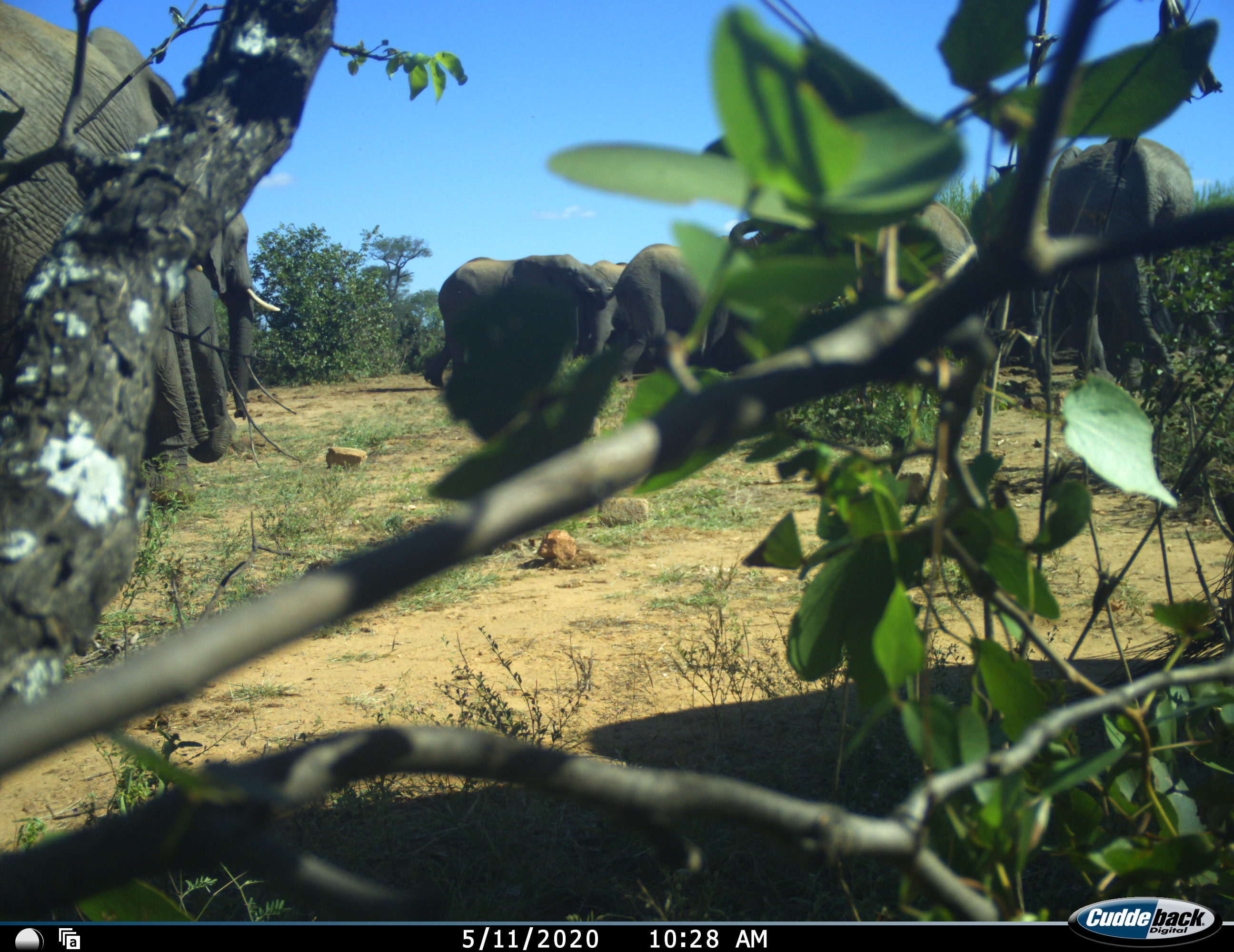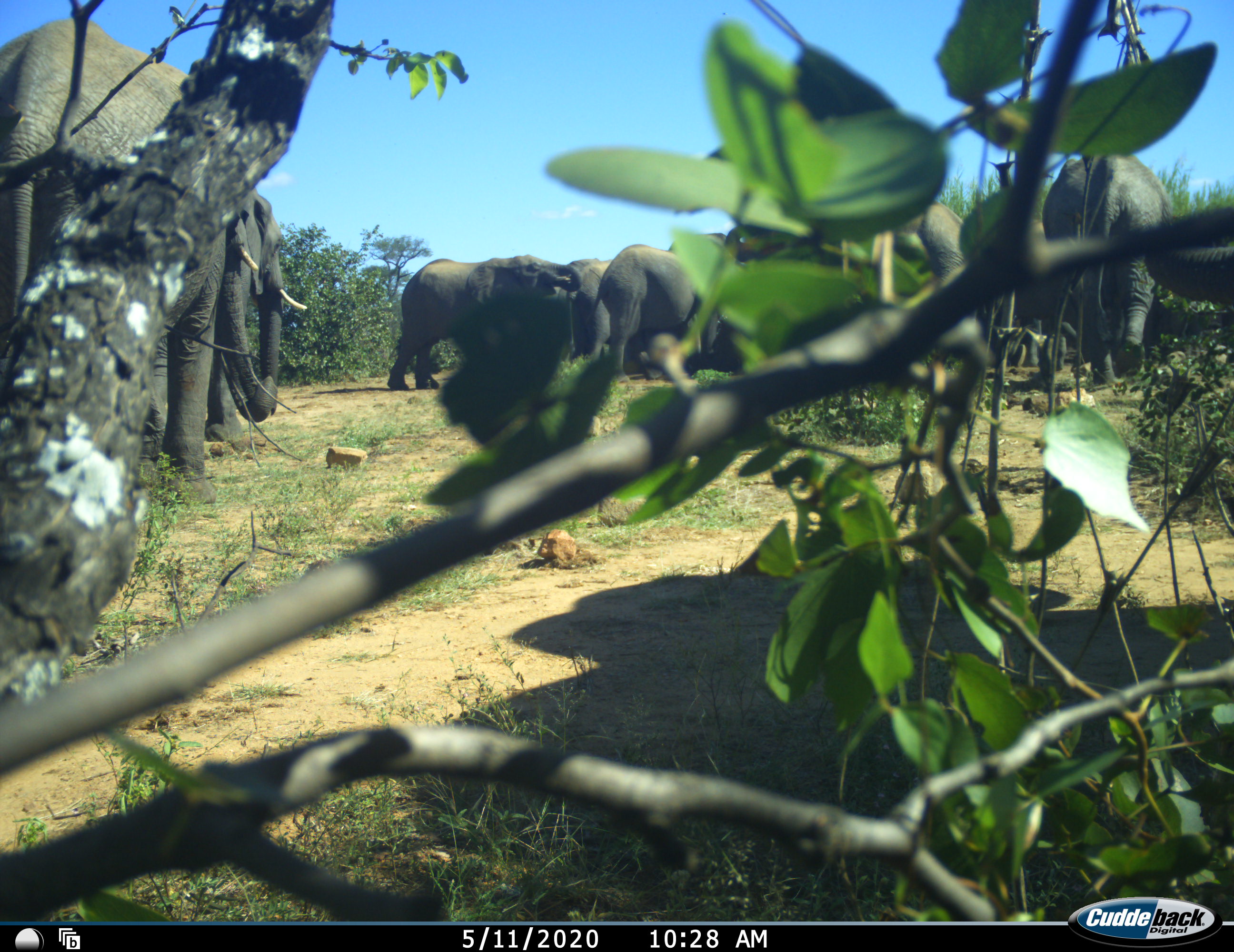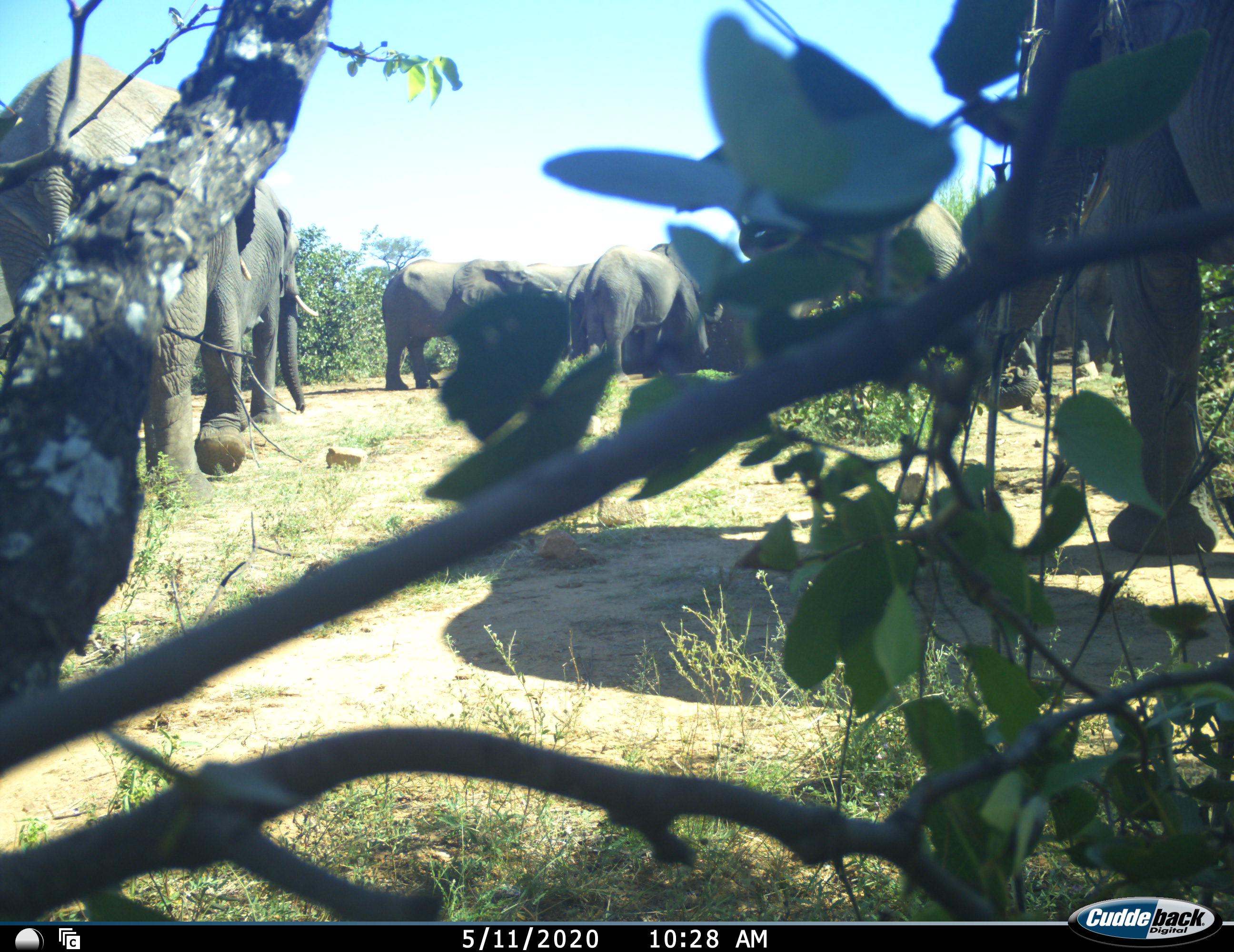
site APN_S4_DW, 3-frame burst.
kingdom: Animalia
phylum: Chordata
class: Mammalia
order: Proboscidea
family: Elephantidae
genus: Loxodonta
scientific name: Loxodonta africana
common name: african bush elephant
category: elephant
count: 8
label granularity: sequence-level